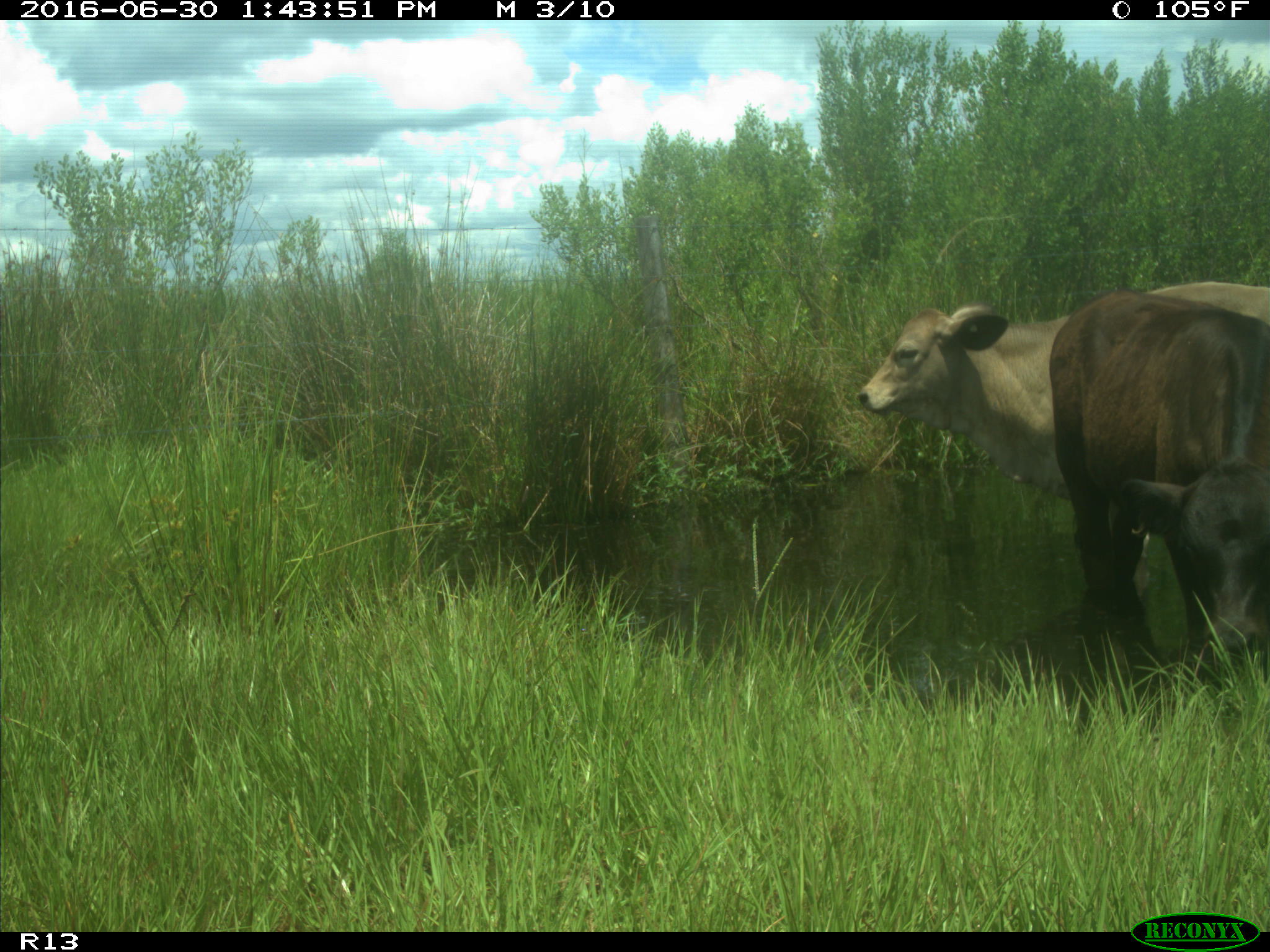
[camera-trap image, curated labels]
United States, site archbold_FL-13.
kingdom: Animalia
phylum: Chordata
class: Mammalia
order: Artiodactyla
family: Bovidae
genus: Bos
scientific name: Bos taurus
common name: domestic cow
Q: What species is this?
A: Bos taurus (domestic cow).